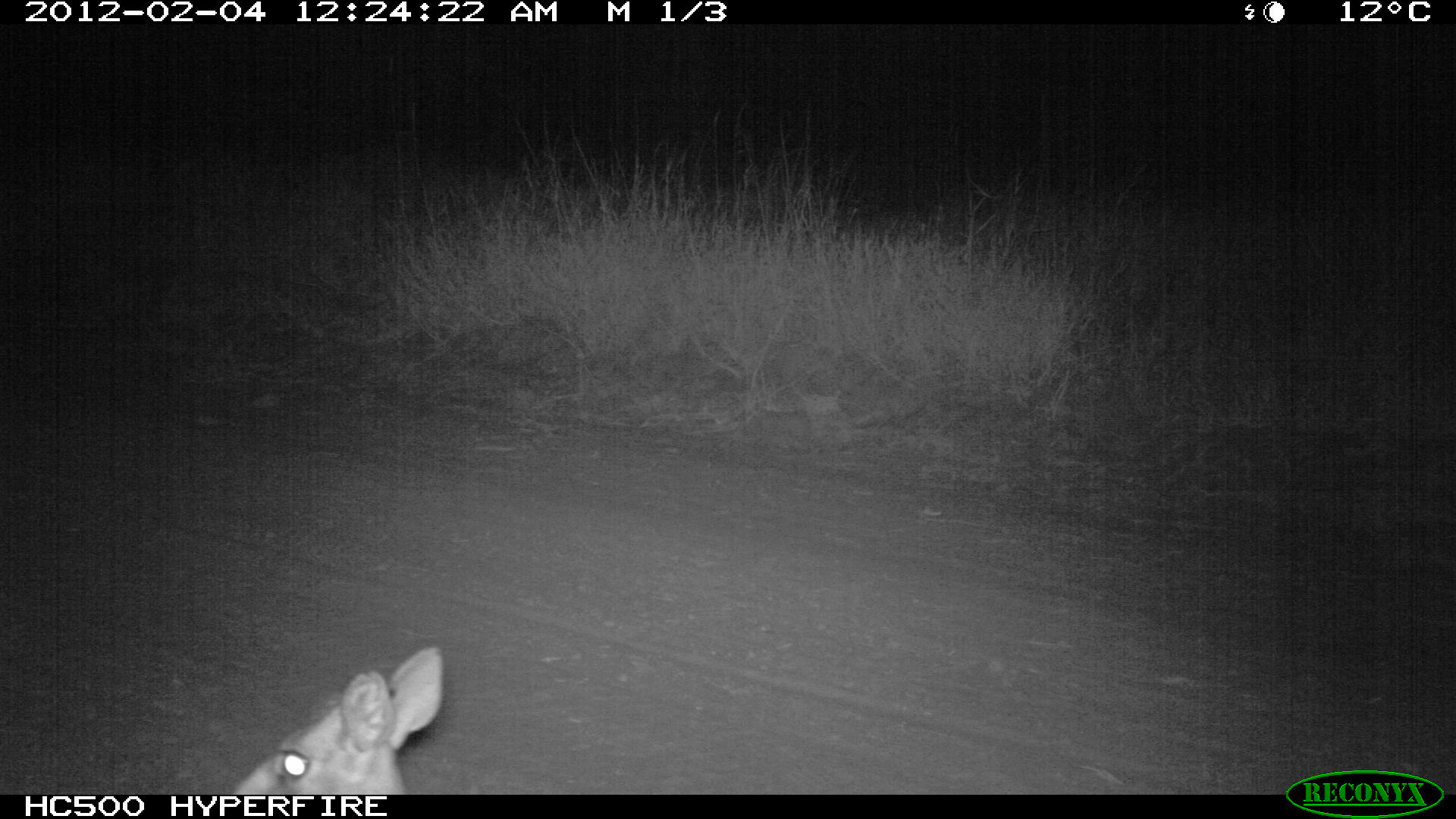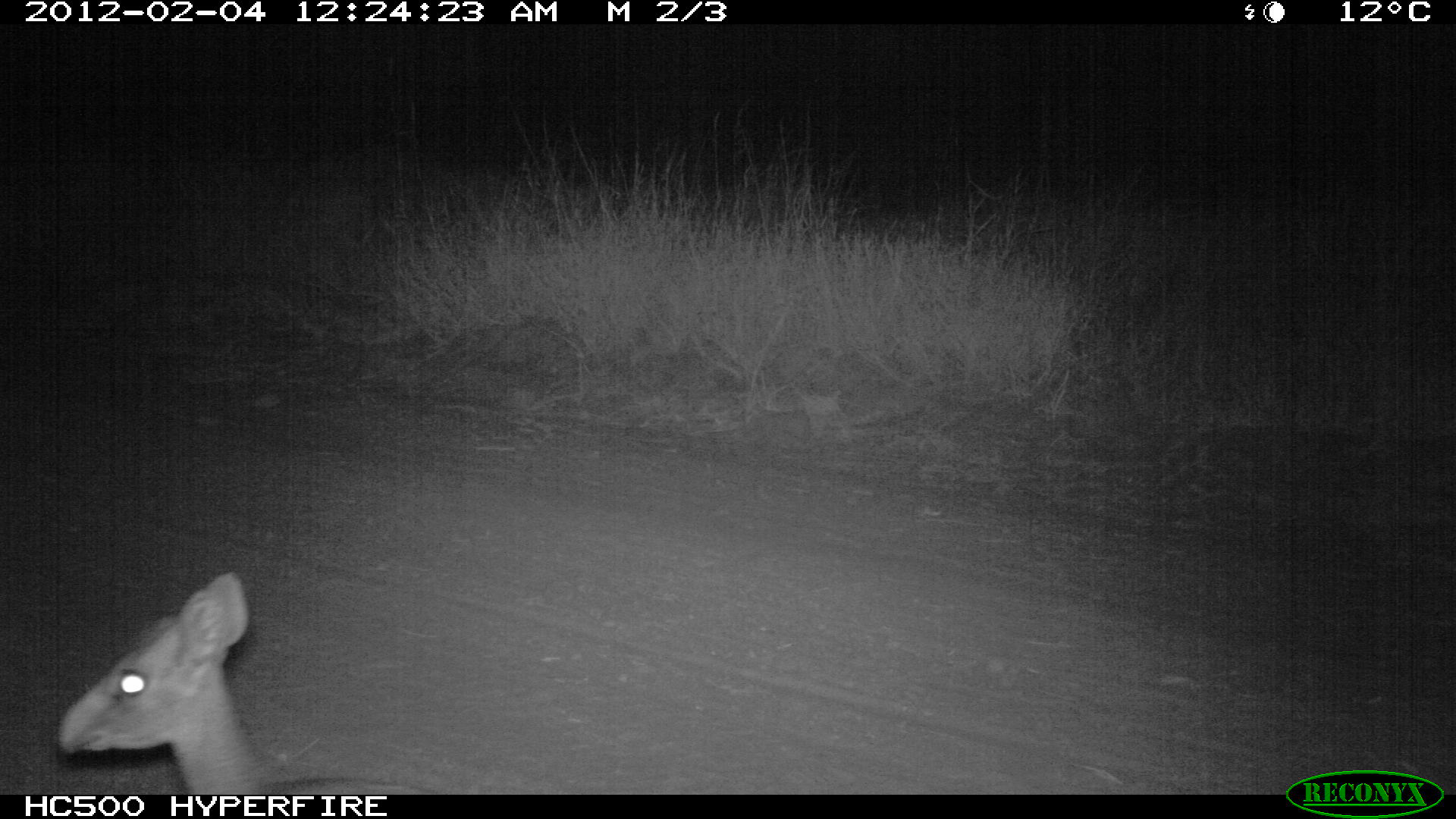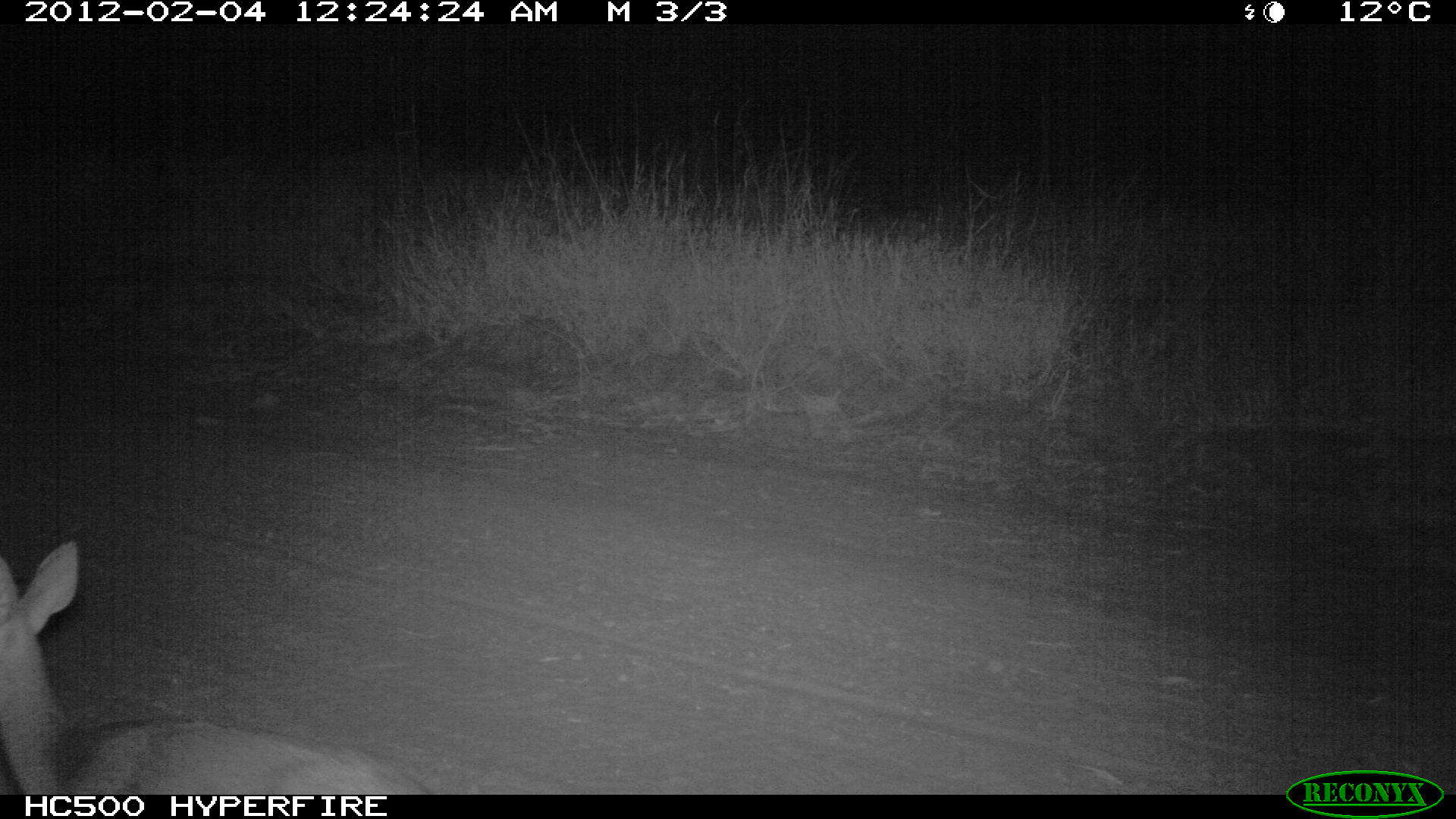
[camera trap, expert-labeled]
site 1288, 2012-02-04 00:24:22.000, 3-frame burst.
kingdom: Animalia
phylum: Chordata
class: Mammalia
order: Artiodactyla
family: Bovidae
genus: Madoqua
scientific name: Madoqua guentheri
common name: günther's dik-dik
Madoqua guentheri (günther's dik-dik), count 1.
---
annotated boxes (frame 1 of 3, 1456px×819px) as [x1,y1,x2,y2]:
madoqua guentheri: [225,645,444,795]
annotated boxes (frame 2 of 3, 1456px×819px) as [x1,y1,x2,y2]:
madoqua guentheri: [54,568,435,795]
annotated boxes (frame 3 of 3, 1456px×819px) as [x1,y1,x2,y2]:
madoqua guentheri: [0,540,429,795]